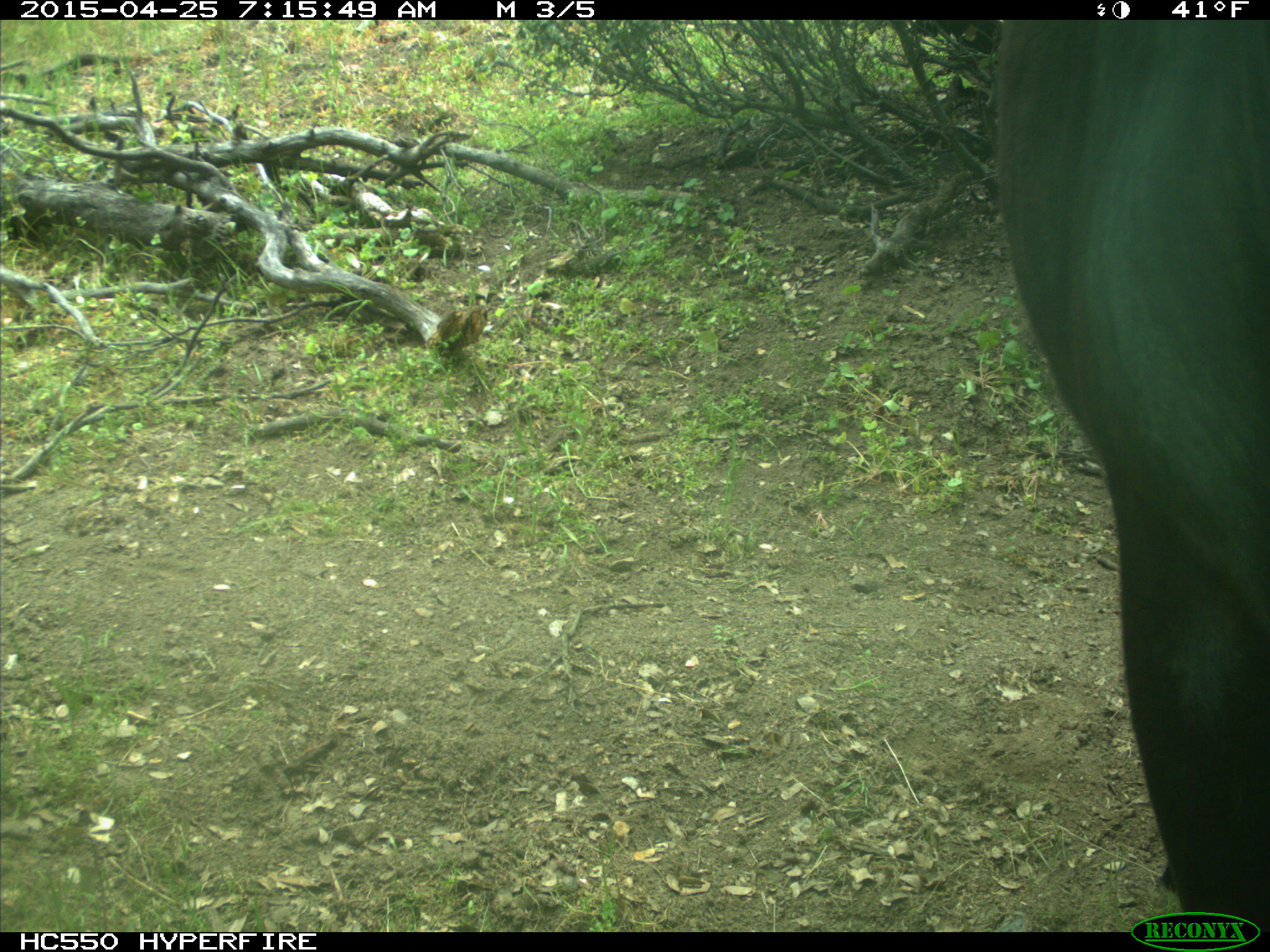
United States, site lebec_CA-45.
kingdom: Animalia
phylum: Chordata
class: Mammalia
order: Artiodactyla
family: Bovidae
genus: Bos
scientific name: Bos taurus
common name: domestic cow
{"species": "Bos taurus (domestic cow)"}